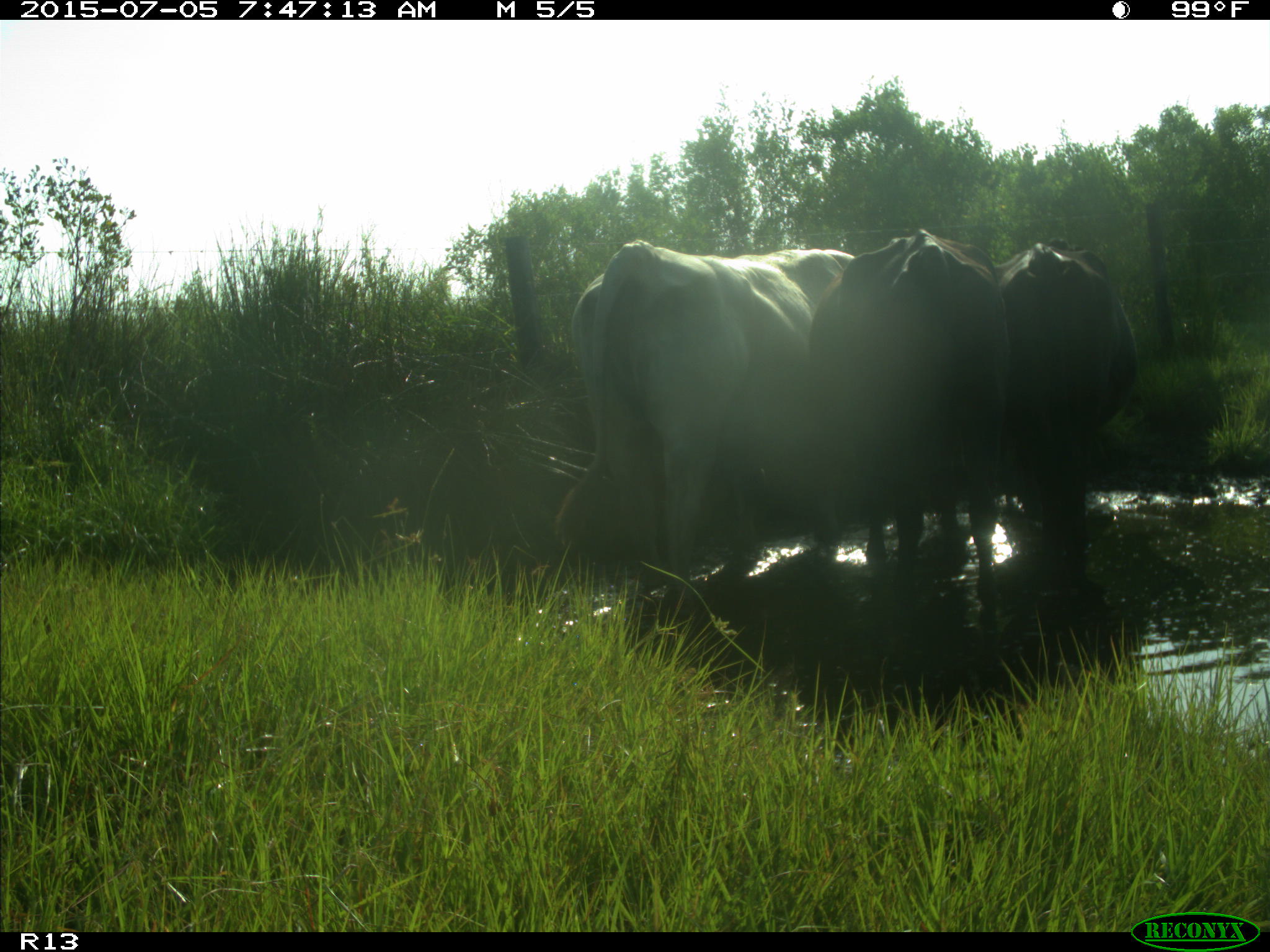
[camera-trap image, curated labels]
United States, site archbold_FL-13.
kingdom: Animalia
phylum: Chordata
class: Mammalia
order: Artiodactyla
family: Bovidae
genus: Bos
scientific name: Bos taurus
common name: domestic cow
Bos taurus (domestic cow).